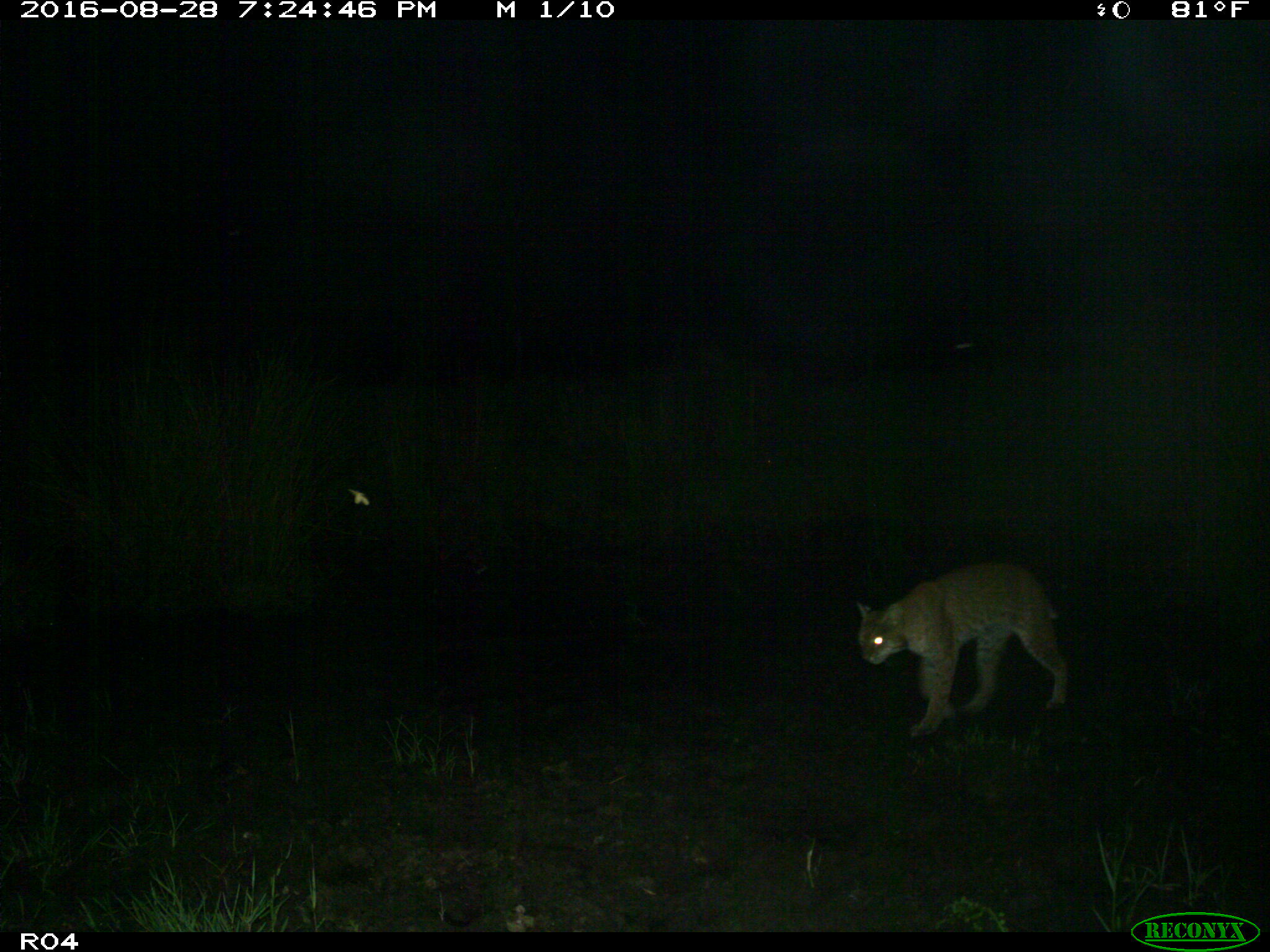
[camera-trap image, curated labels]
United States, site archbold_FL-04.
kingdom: Animalia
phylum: Chordata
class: Mammalia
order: Carnivora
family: Felidae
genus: Lynx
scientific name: Lynx rufus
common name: bobcat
Lynx rufus (bobcat).